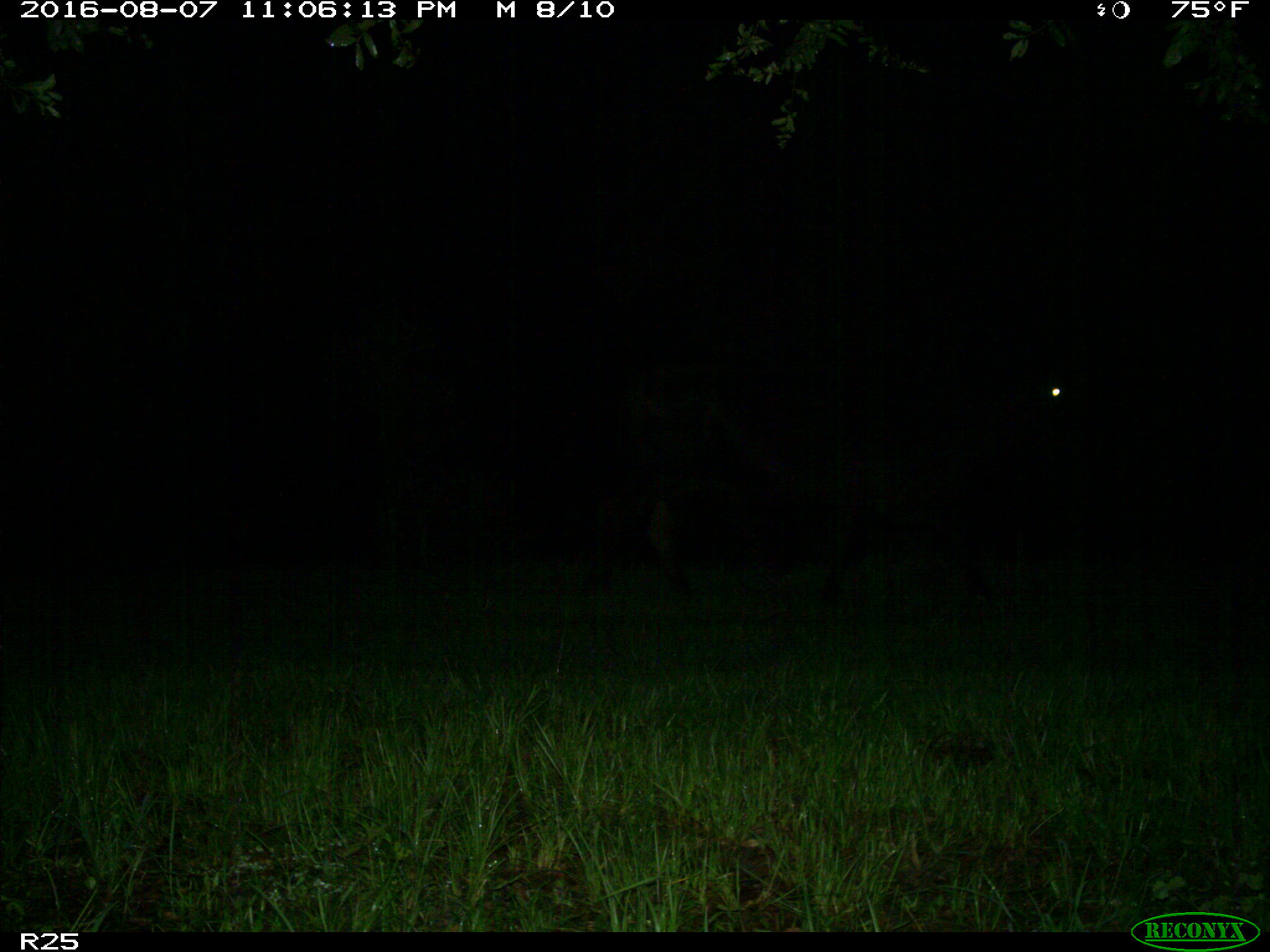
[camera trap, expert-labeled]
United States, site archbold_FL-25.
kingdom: Animalia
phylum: Chordata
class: Mammalia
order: Artiodactyla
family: Bovidae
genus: Bos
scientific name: Bos taurus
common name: domestic cow